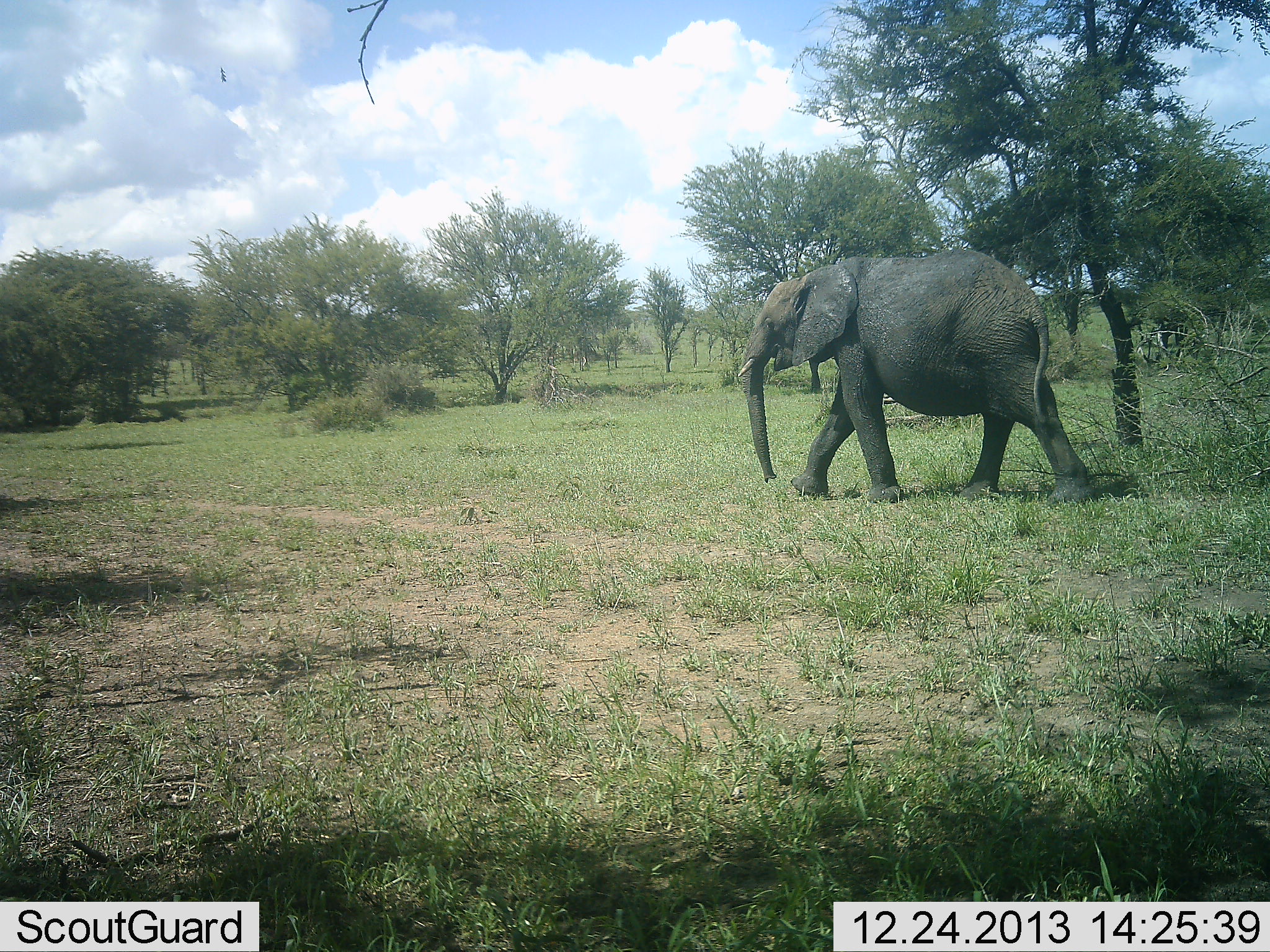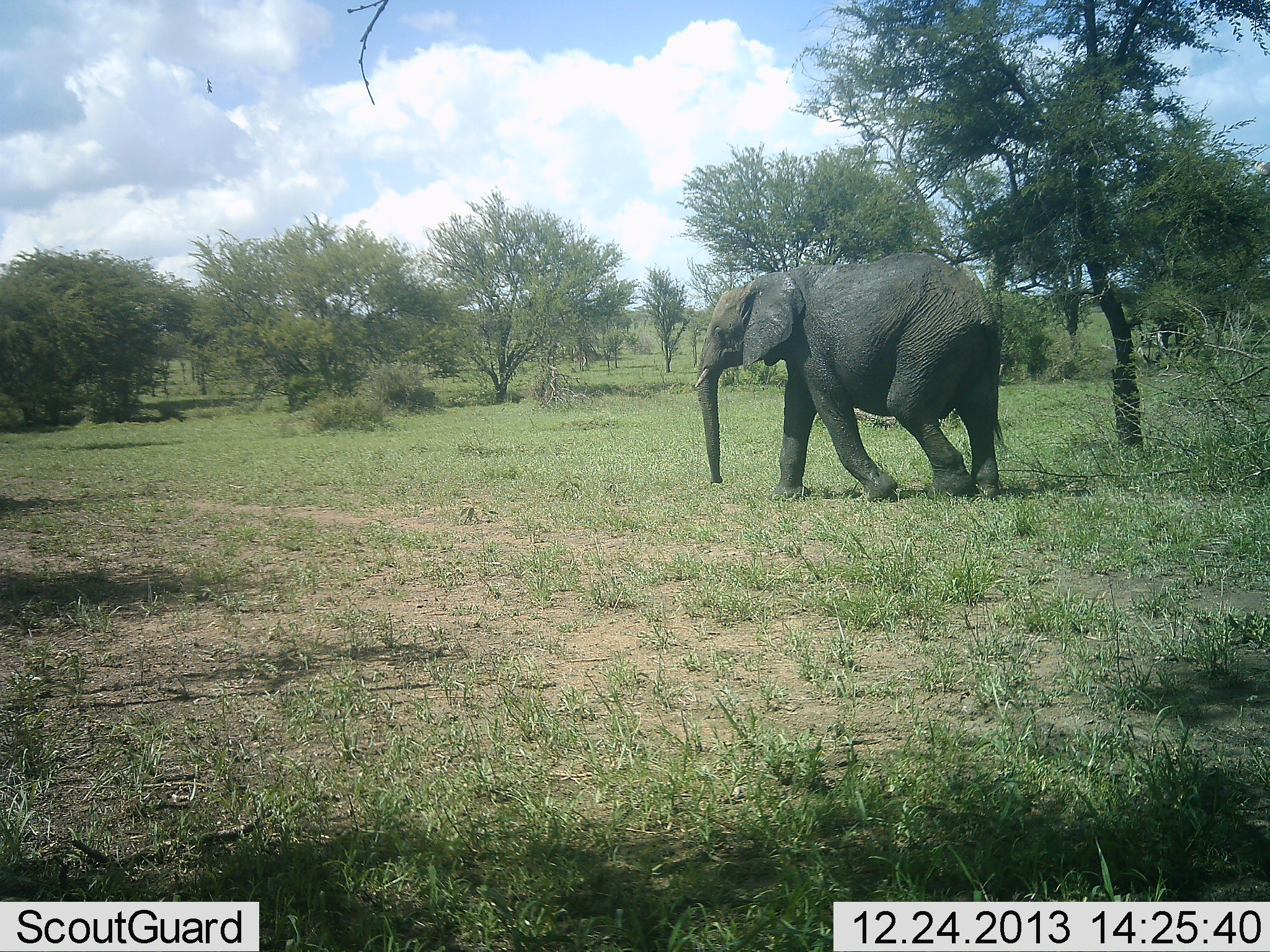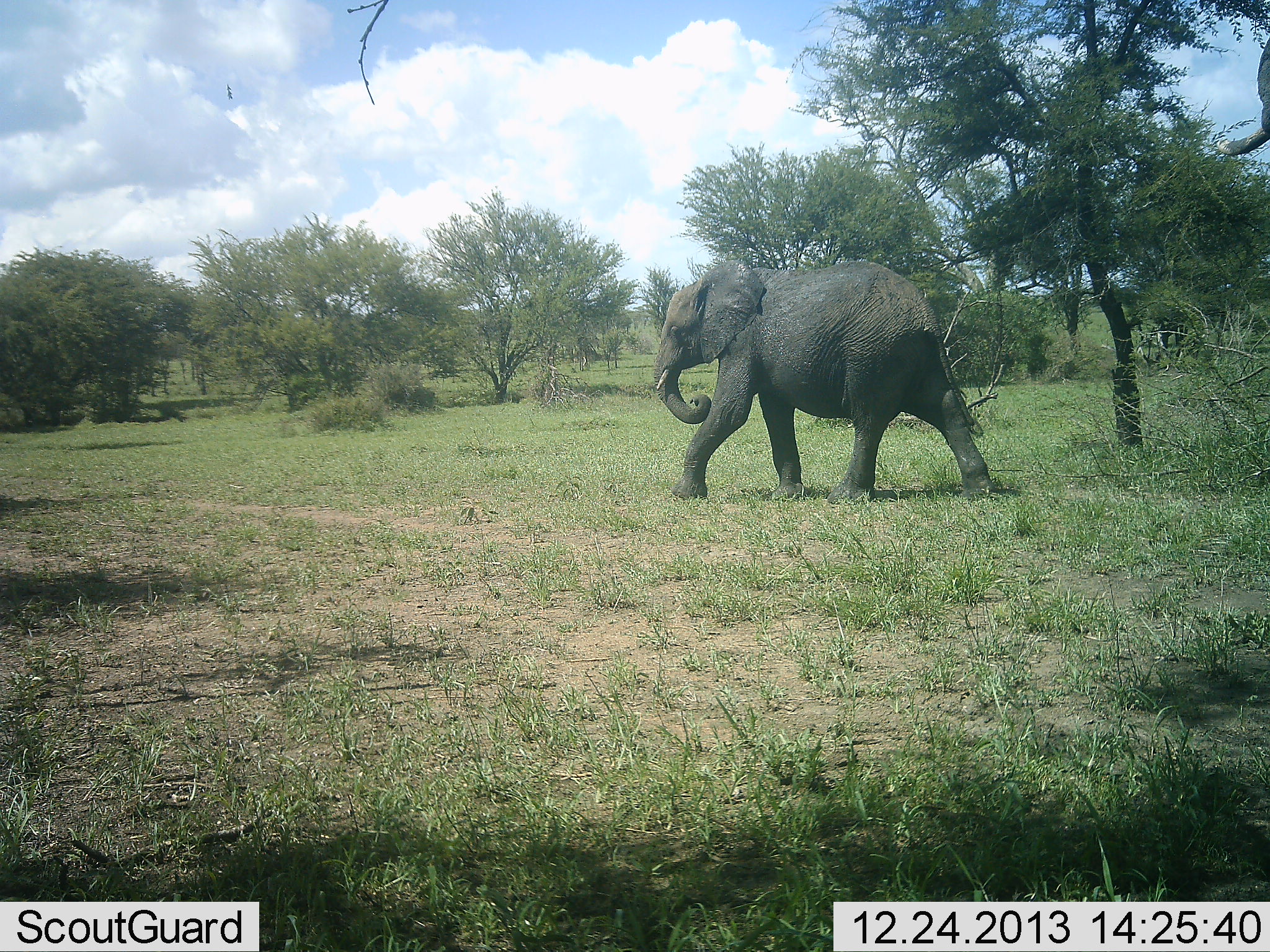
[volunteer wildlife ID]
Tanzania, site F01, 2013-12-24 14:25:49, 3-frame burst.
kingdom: Animalia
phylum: Chordata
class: Mammalia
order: Proboscidea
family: Elephantidae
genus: Loxodonta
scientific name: Loxodonta africana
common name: african bush elephant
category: elephant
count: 2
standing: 10%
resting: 0%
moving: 90%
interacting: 0%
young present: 10%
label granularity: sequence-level